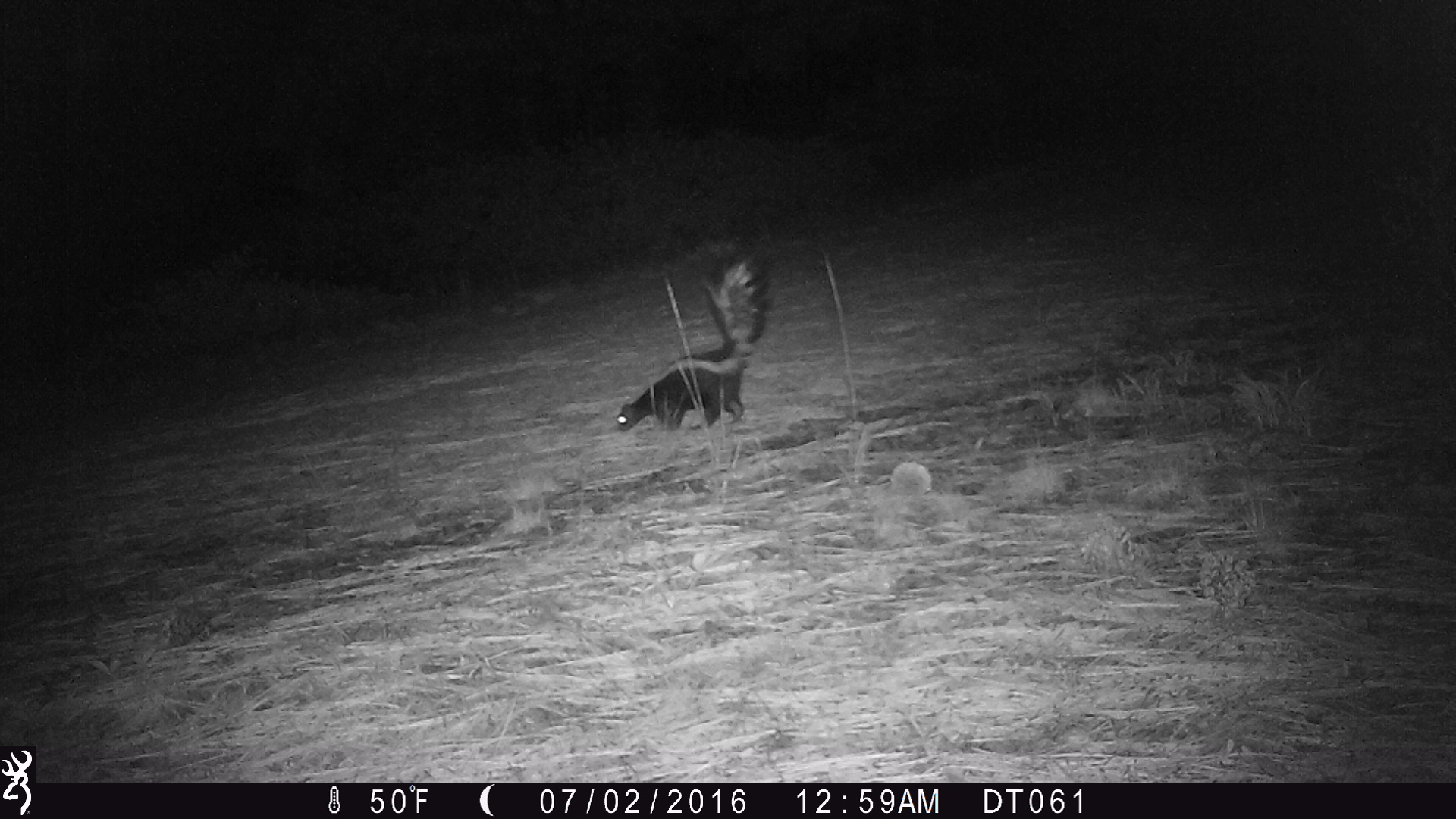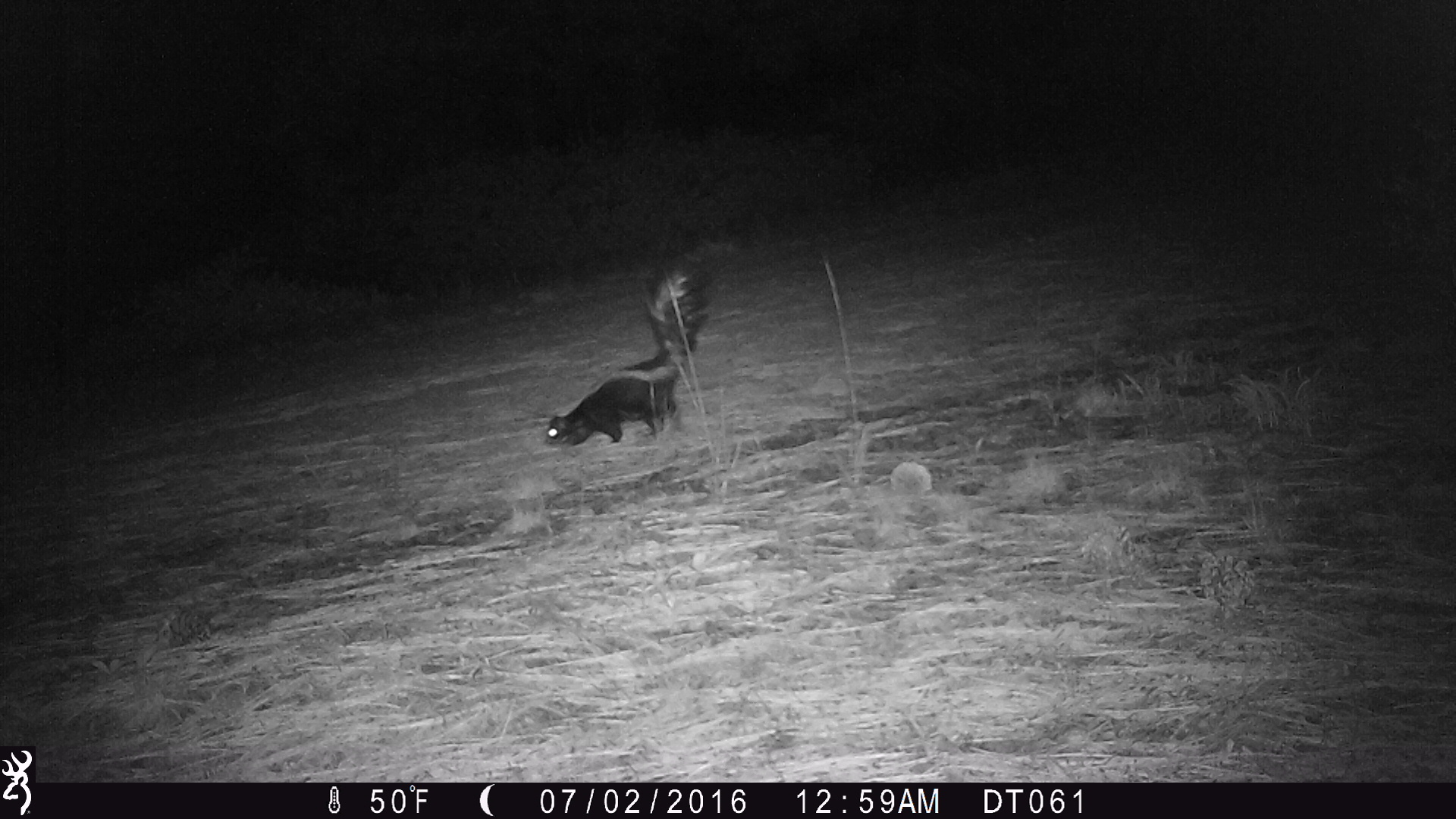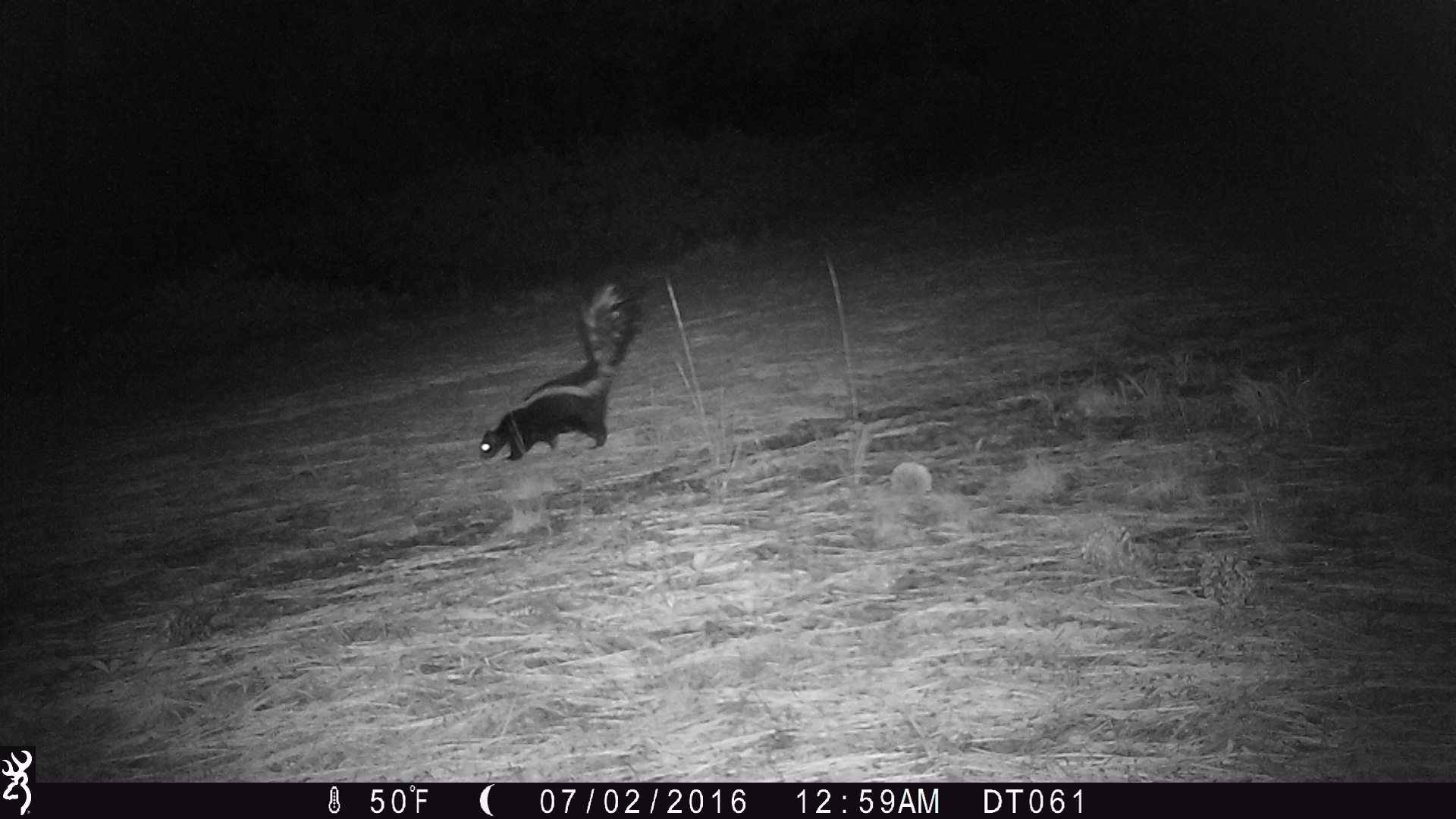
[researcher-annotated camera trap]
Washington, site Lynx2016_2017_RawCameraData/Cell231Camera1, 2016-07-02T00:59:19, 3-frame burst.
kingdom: Animalia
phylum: Chordata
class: Mammalia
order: Carnivora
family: Mephitidae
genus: Mephitis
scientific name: Mephitis mephitis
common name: striped skunk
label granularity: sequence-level